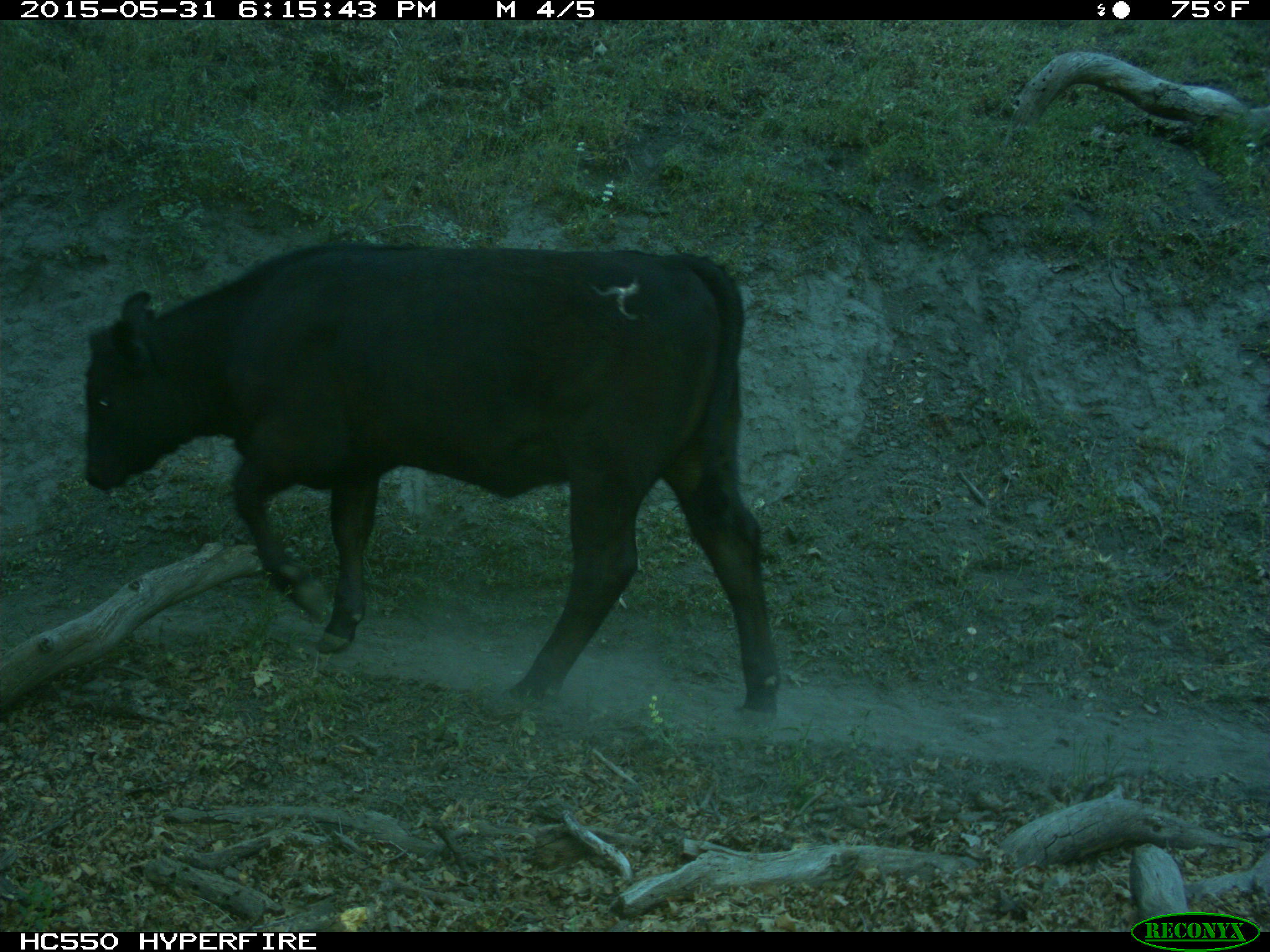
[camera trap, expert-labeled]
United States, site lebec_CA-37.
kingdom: Animalia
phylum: Chordata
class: Mammalia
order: Artiodactyla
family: Bovidae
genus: Bos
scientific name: Bos taurus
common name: domestic cow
Bos taurus (domestic cow).